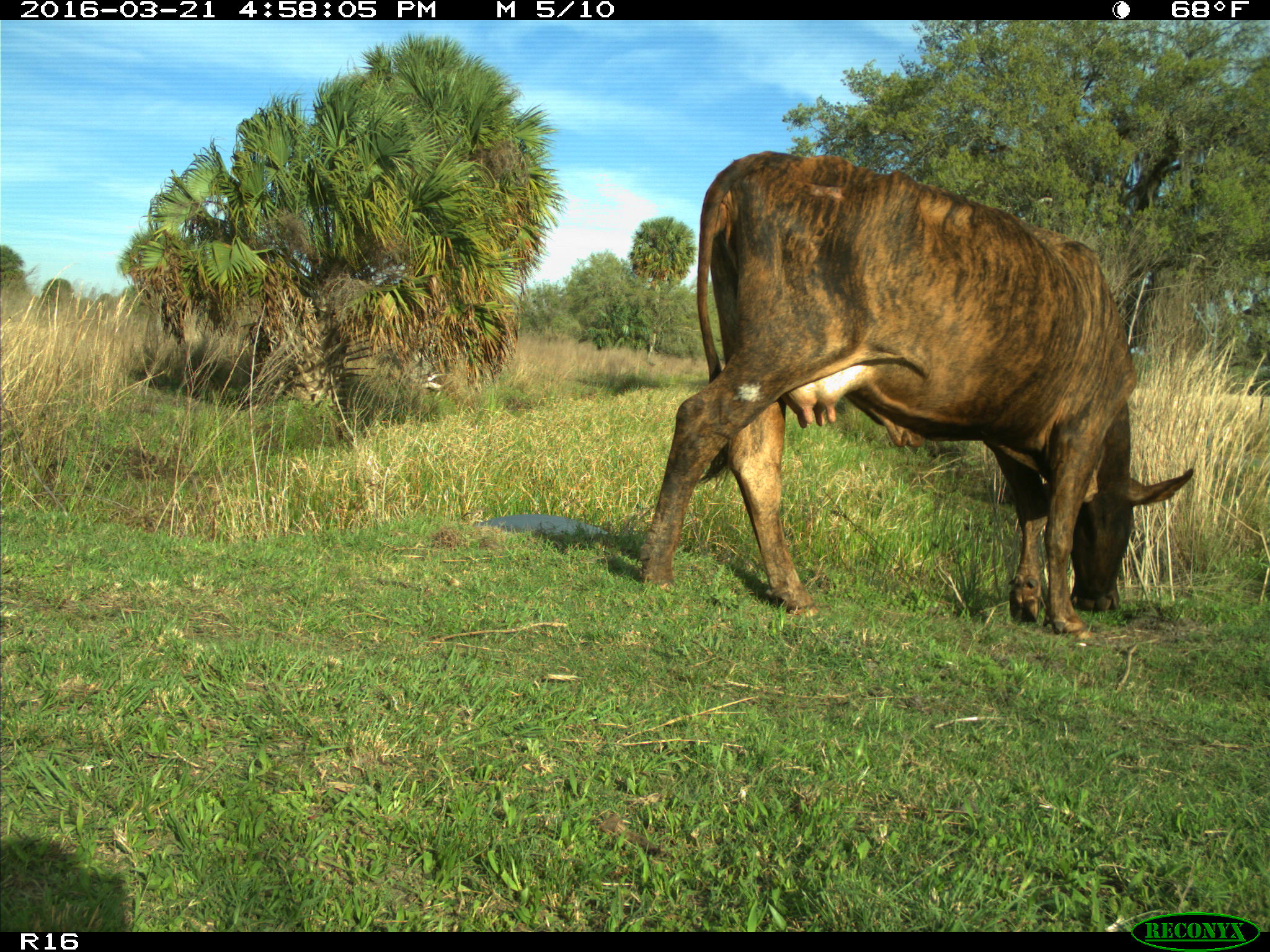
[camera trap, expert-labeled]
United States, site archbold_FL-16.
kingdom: Animalia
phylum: Chordata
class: Mammalia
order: Artiodactyla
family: Bovidae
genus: Bos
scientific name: Bos taurus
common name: domestic cow